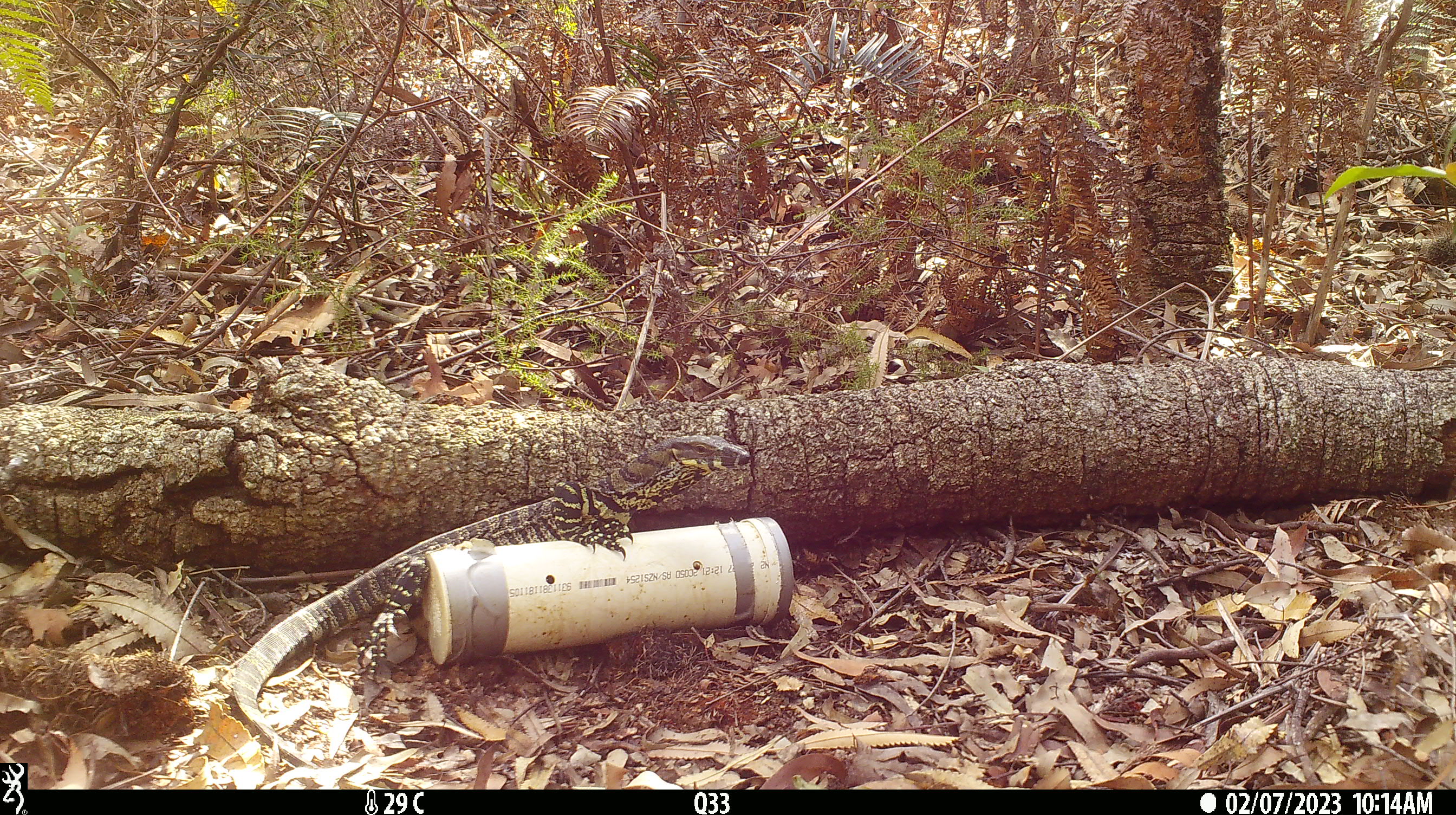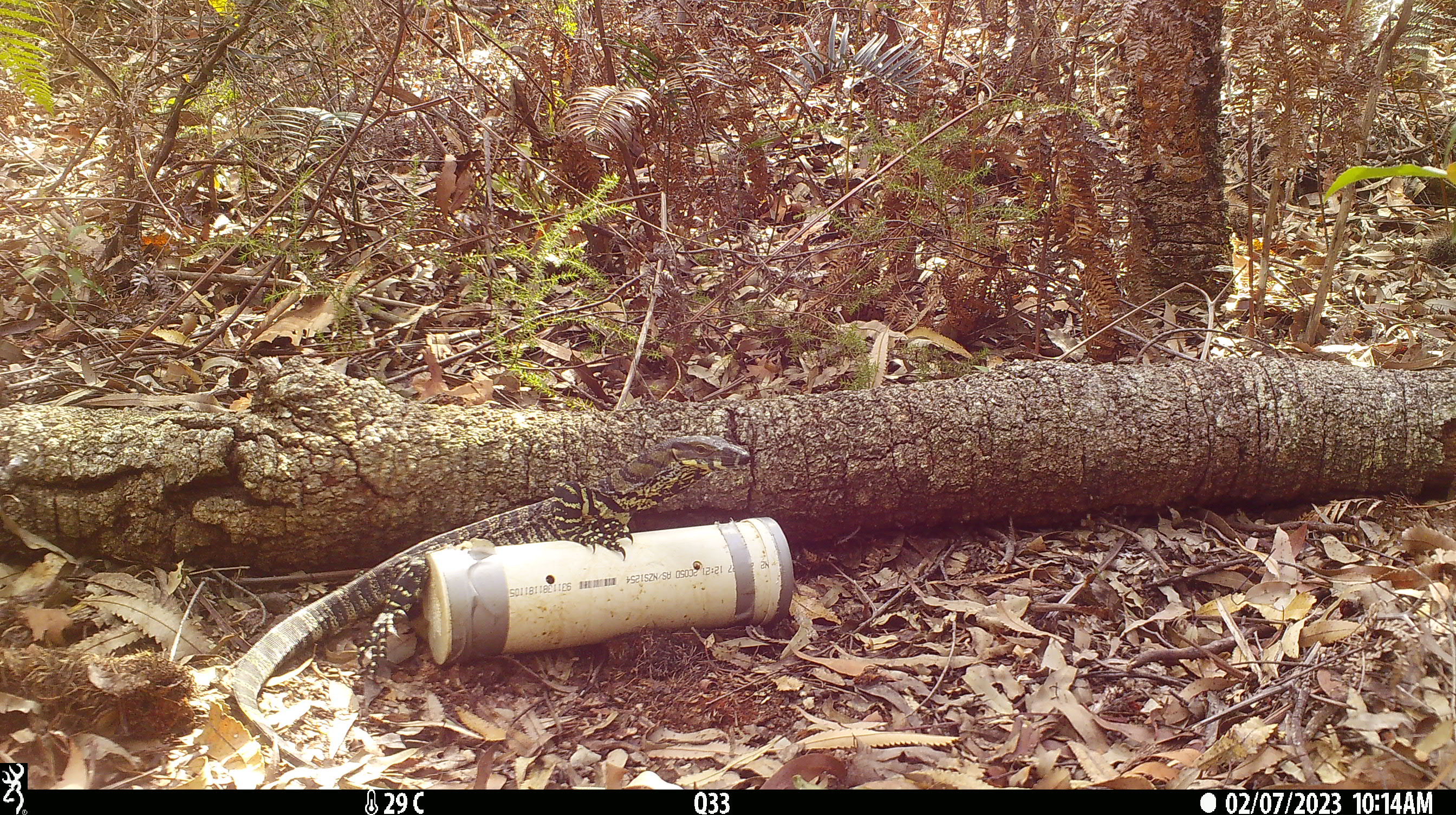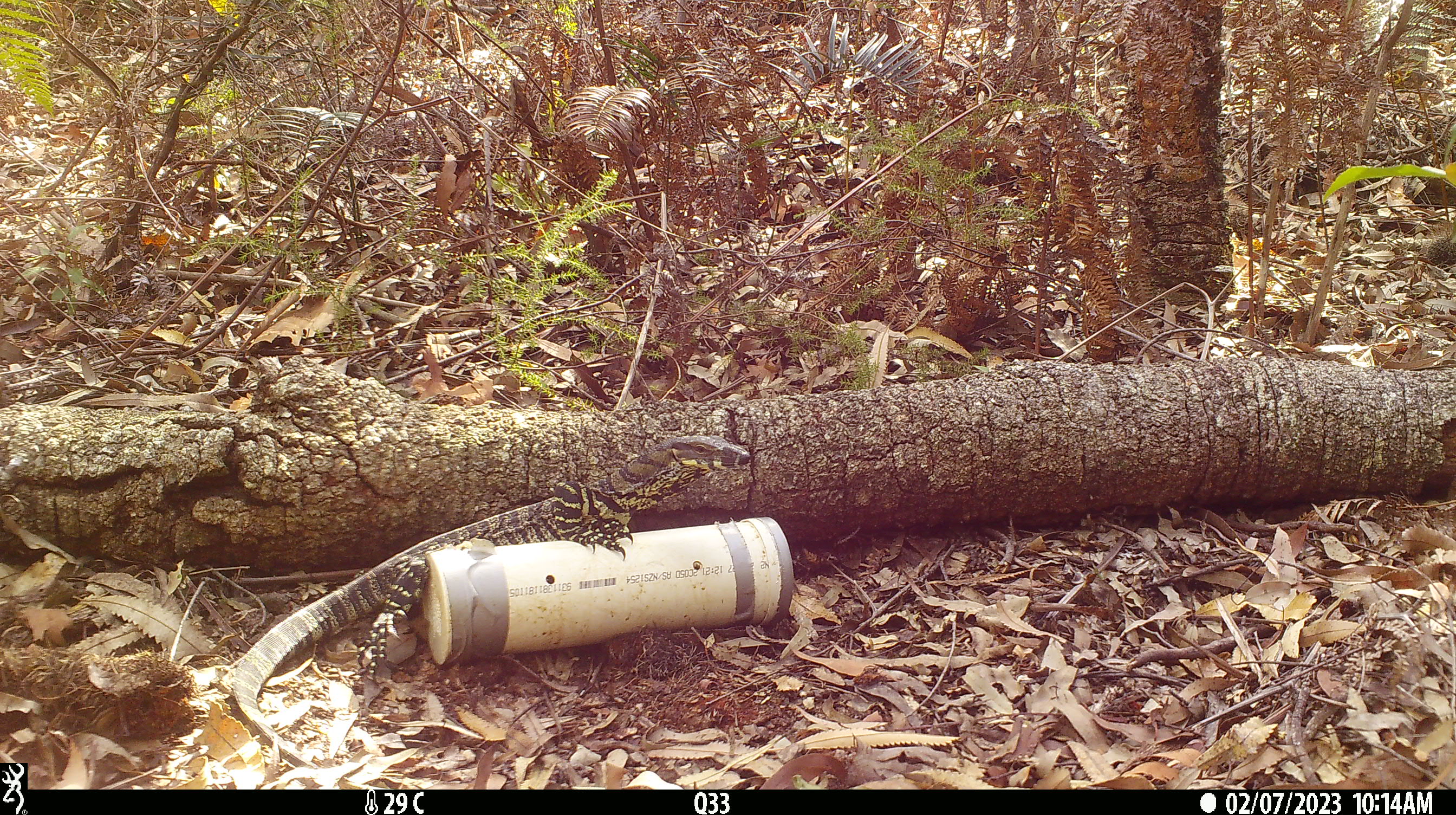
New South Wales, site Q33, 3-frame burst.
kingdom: Animalia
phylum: Chordata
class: Reptilia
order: Squamata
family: Varanidae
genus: Varanus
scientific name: Varanus varius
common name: lace monitor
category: goanna